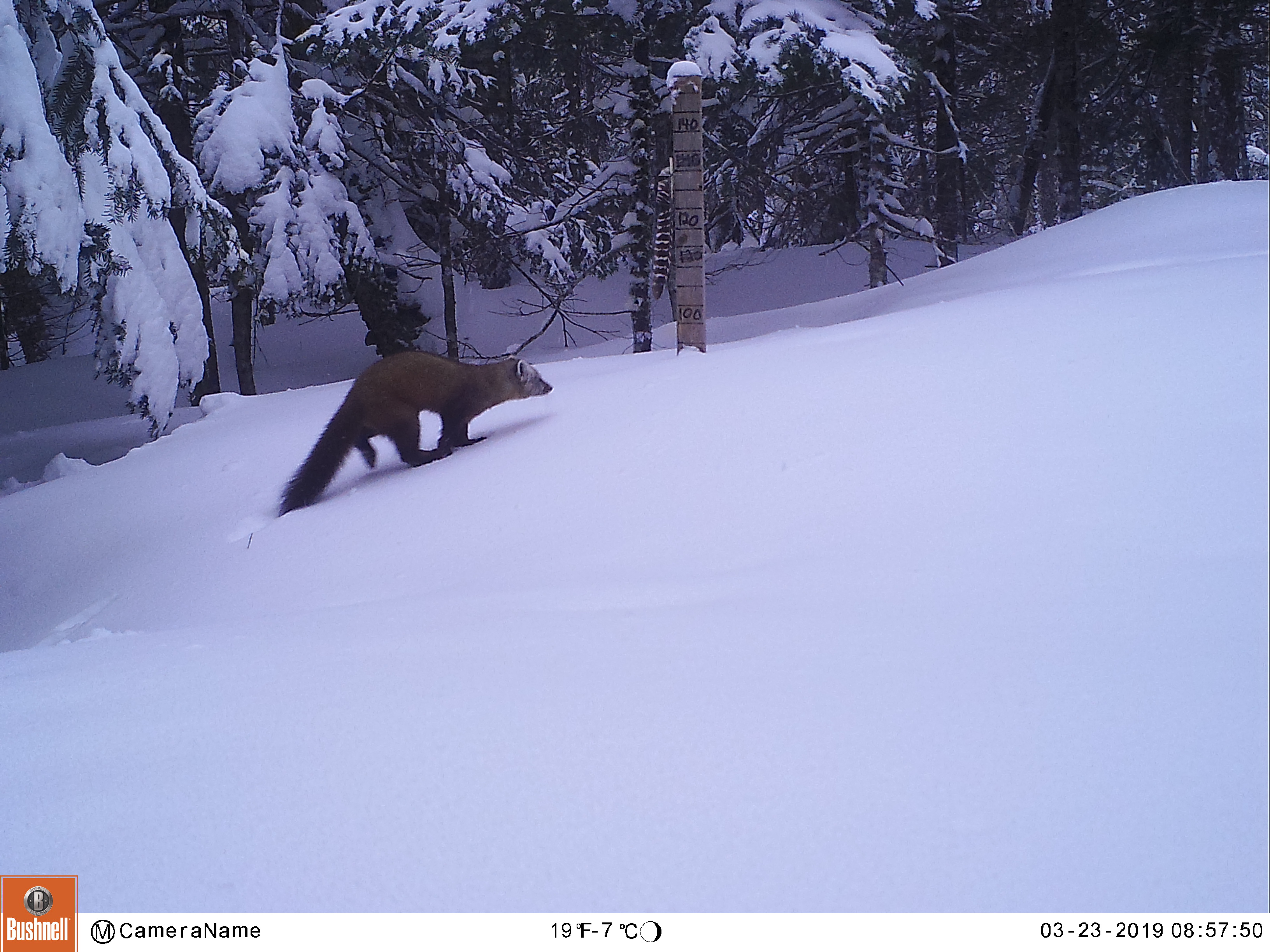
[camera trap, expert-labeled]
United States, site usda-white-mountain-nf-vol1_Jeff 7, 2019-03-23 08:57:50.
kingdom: Animalia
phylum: Chordata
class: Mammalia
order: Carnivora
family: Mustelidae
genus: Martes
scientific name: Martes americana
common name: american marten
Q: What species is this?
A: American marten (Martes americana).